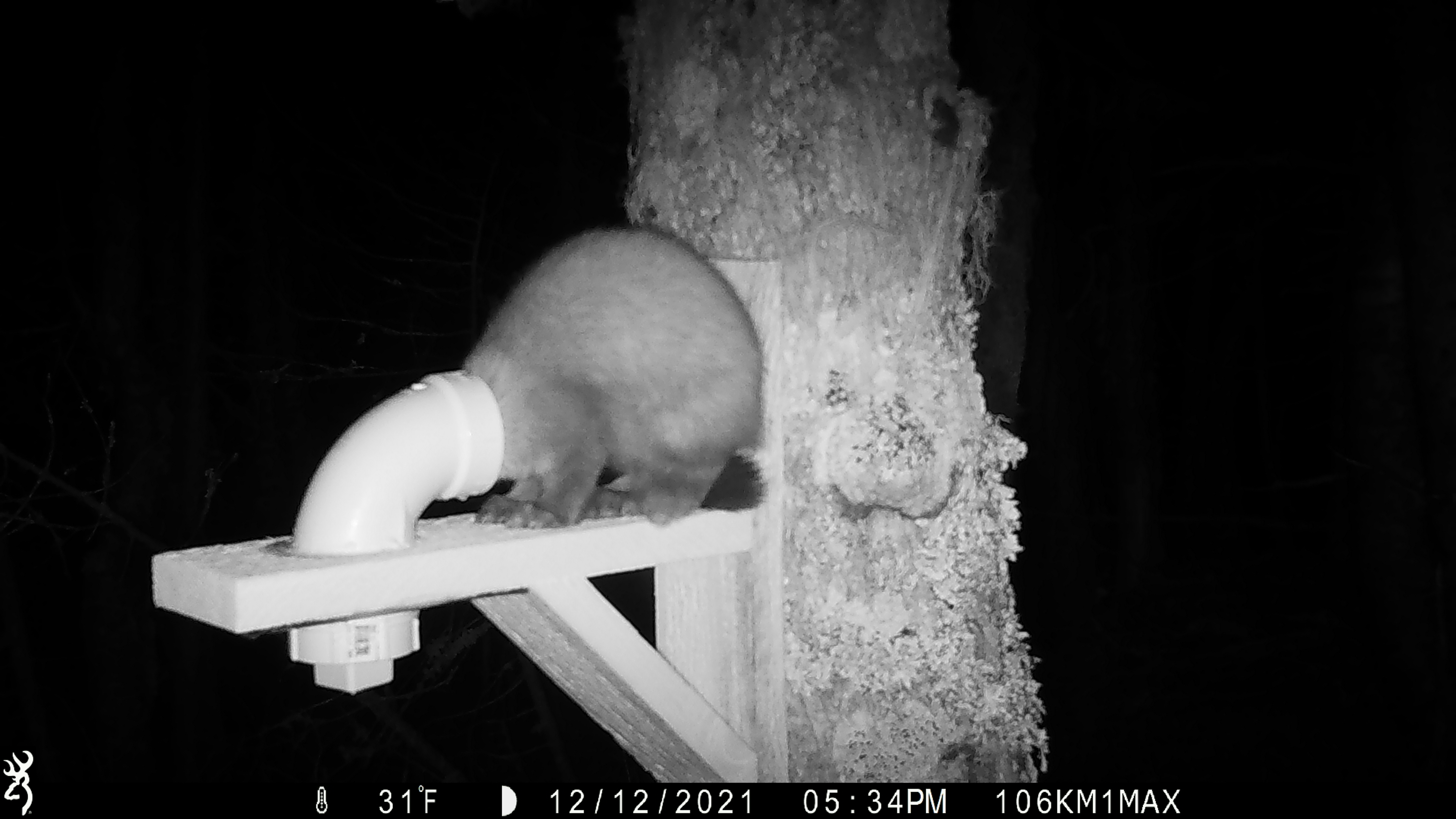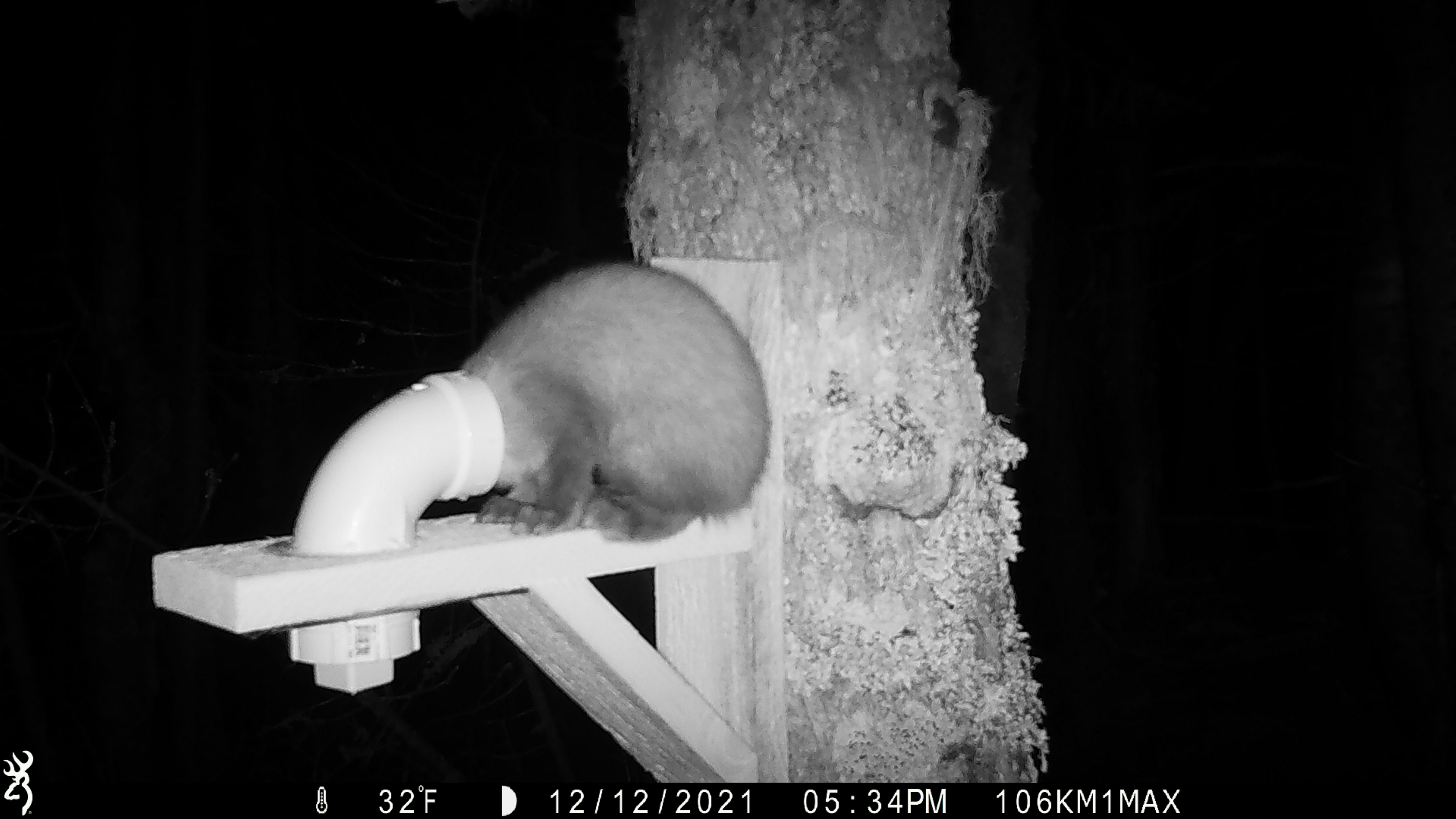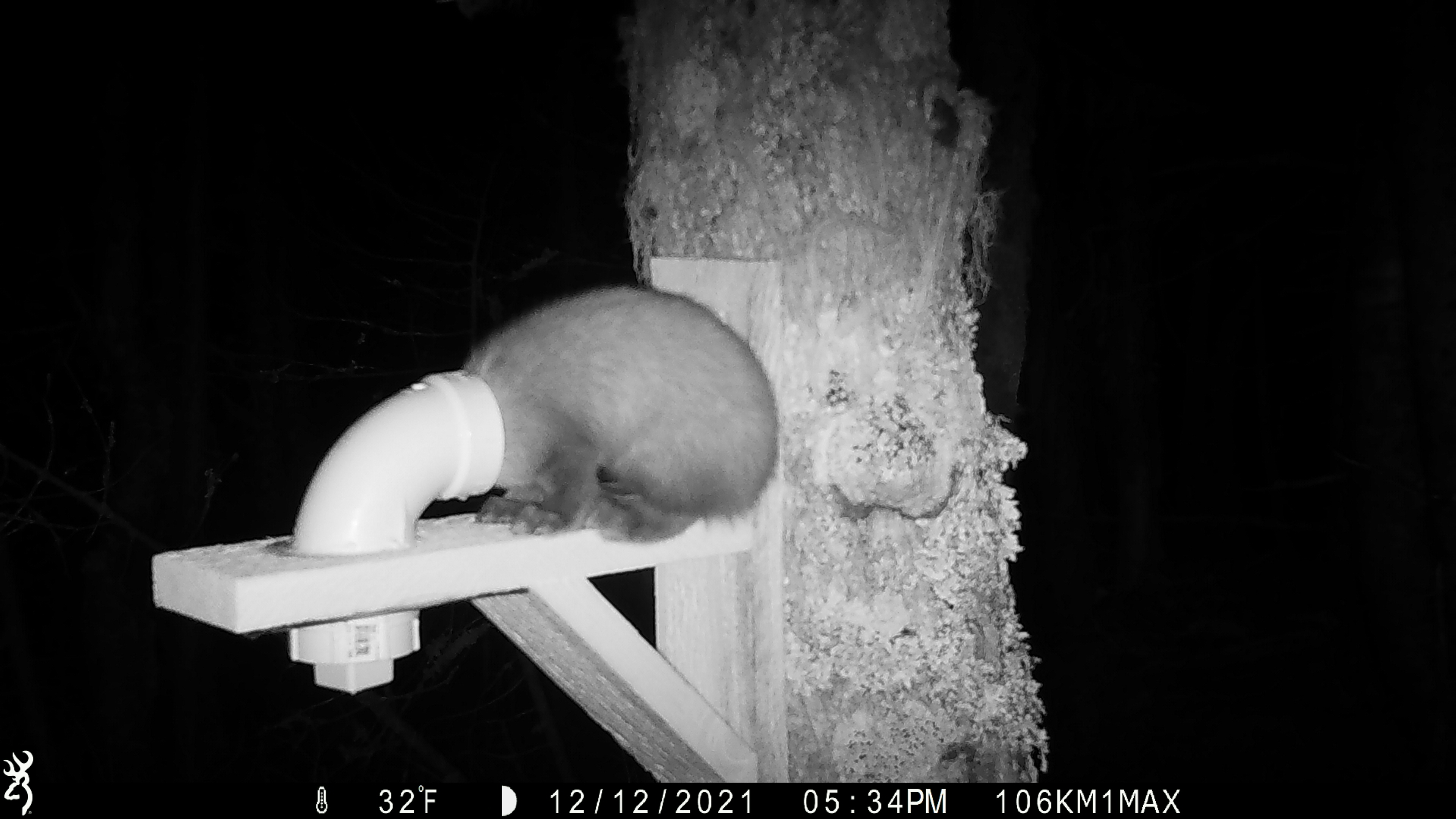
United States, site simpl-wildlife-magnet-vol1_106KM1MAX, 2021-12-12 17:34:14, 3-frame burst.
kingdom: Animalia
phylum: Chordata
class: Mammalia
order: Carnivora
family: Mustelidae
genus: Martes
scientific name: Martes americana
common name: american marten